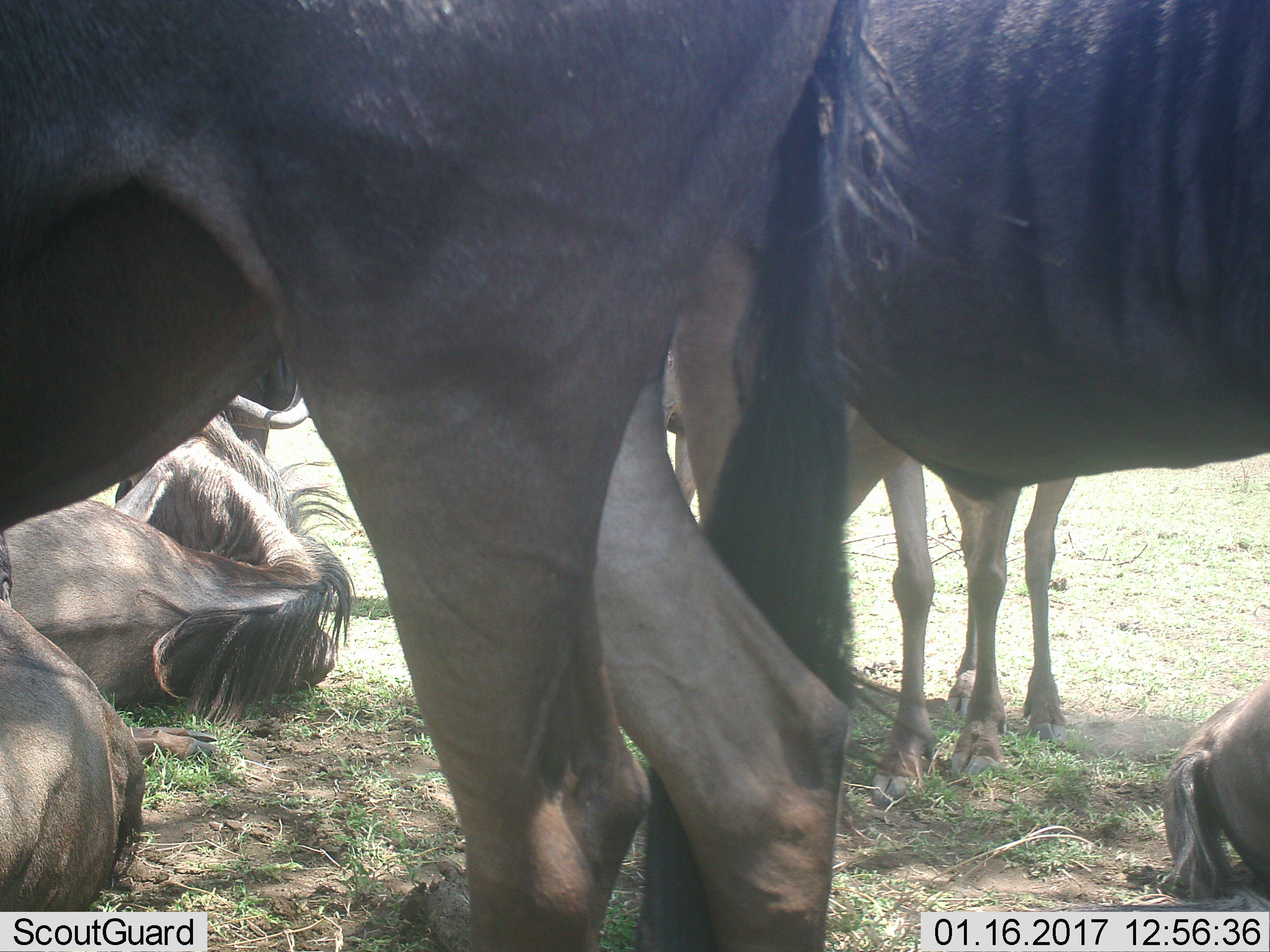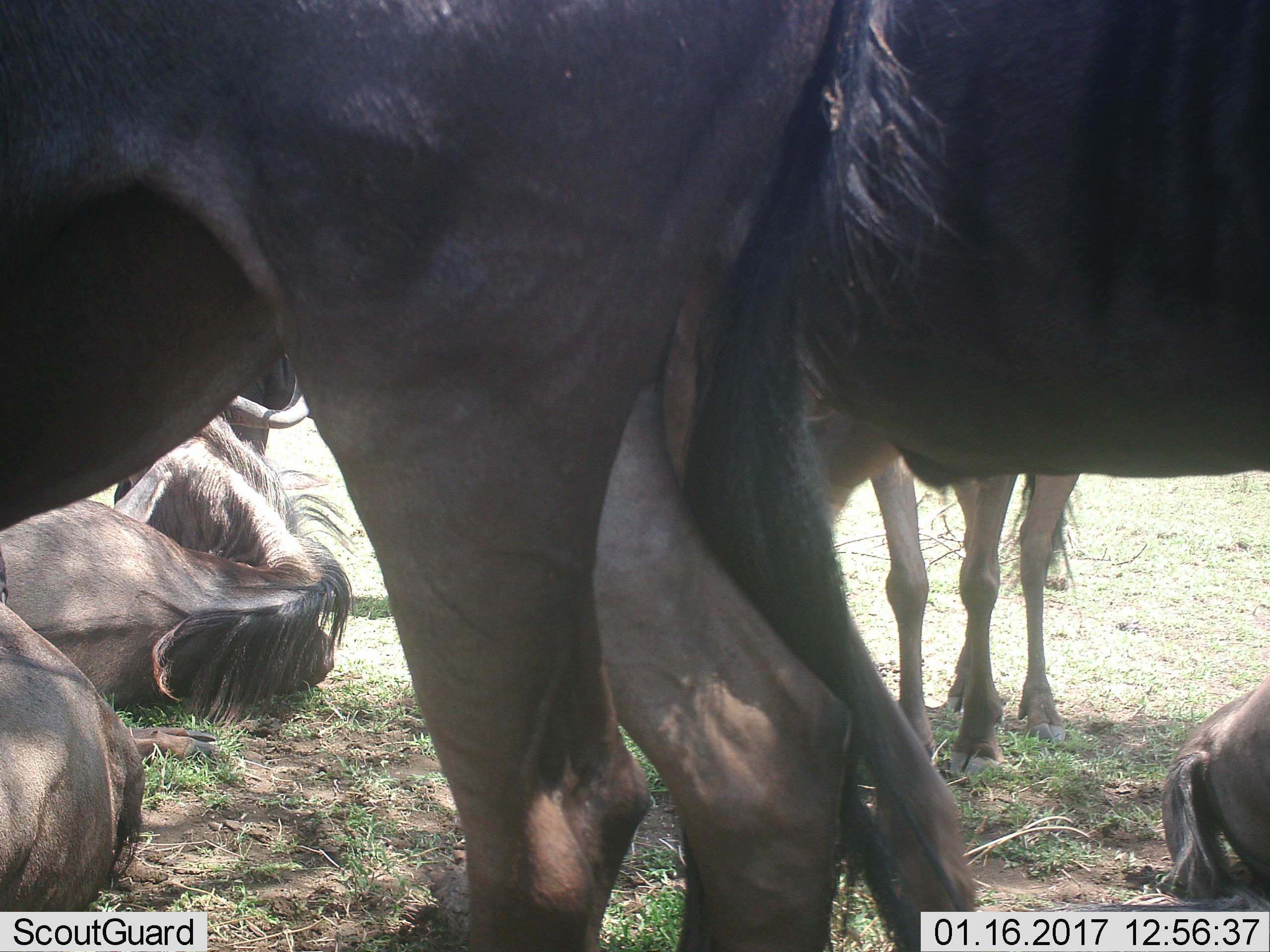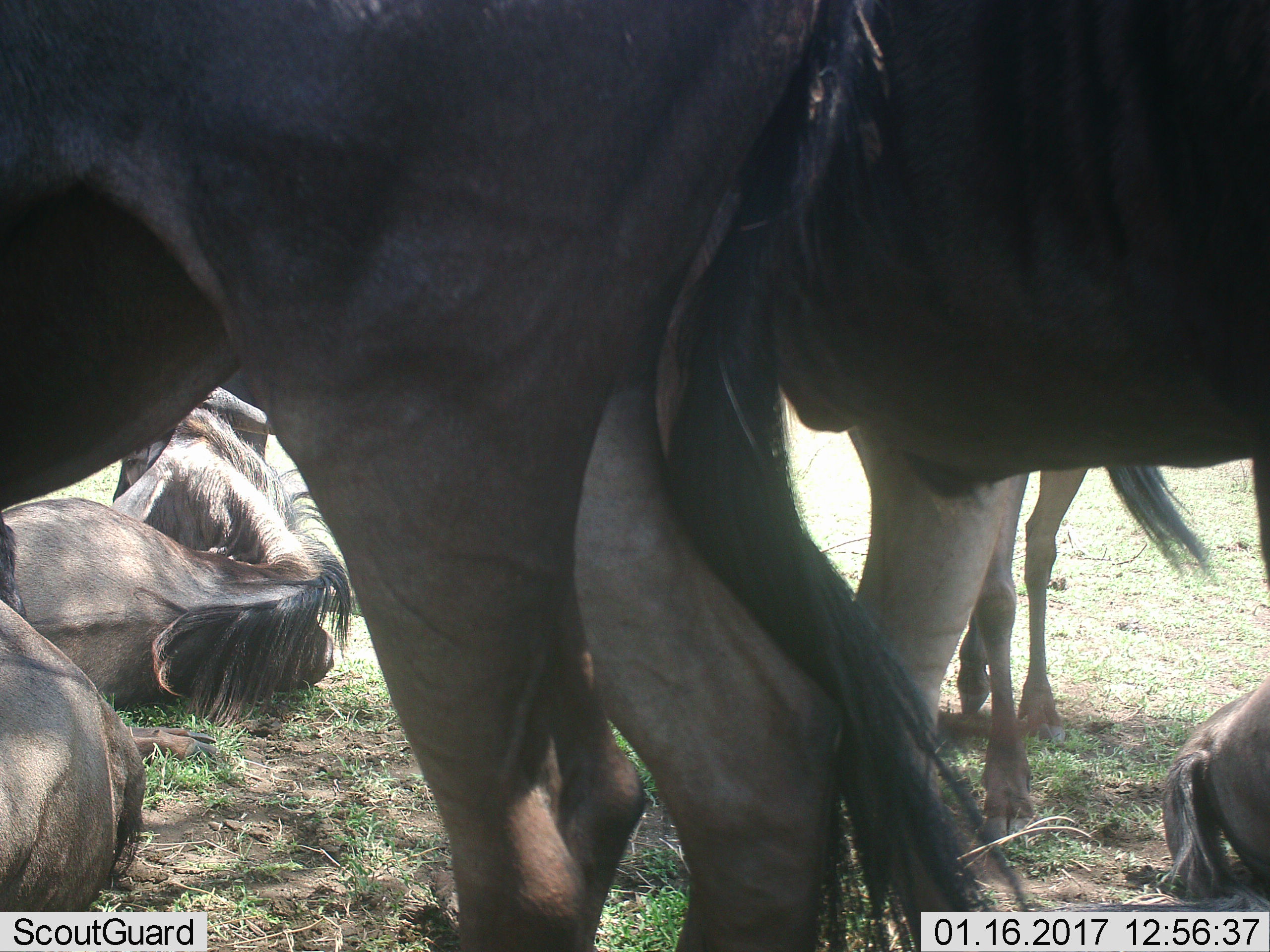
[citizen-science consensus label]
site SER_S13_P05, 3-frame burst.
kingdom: Animalia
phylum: Chordata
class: Mammalia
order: Artiodactyla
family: Bovidae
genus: Connochaetes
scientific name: Connochaetes taurinus taurinus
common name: blue wildebeest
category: wildebeestblue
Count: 6.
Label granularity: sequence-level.